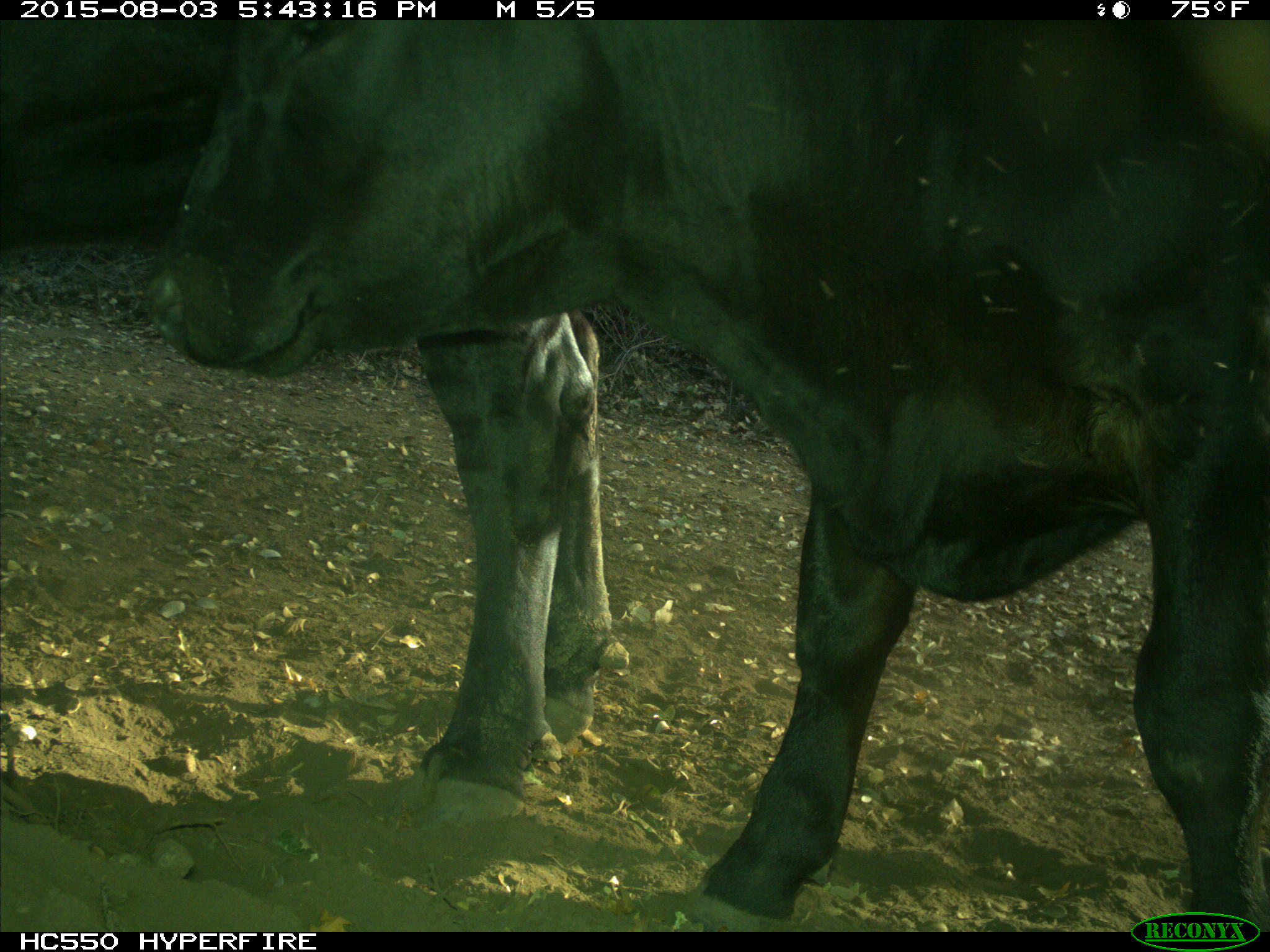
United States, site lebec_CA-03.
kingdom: Animalia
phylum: Chordata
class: Mammalia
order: Artiodactyla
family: Bovidae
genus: Bos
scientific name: Bos taurus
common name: domestic cow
Bos taurus (domestic cow).